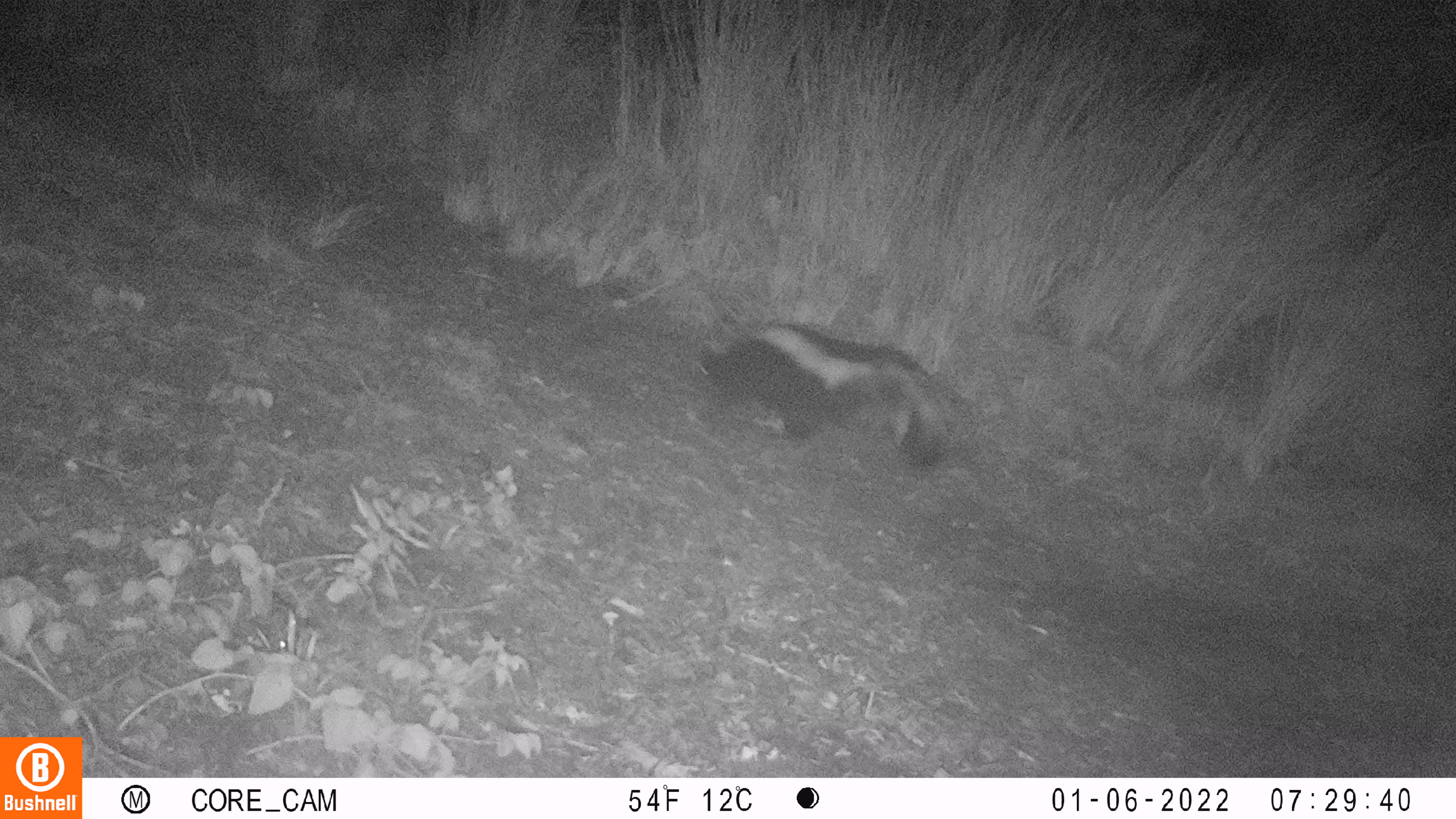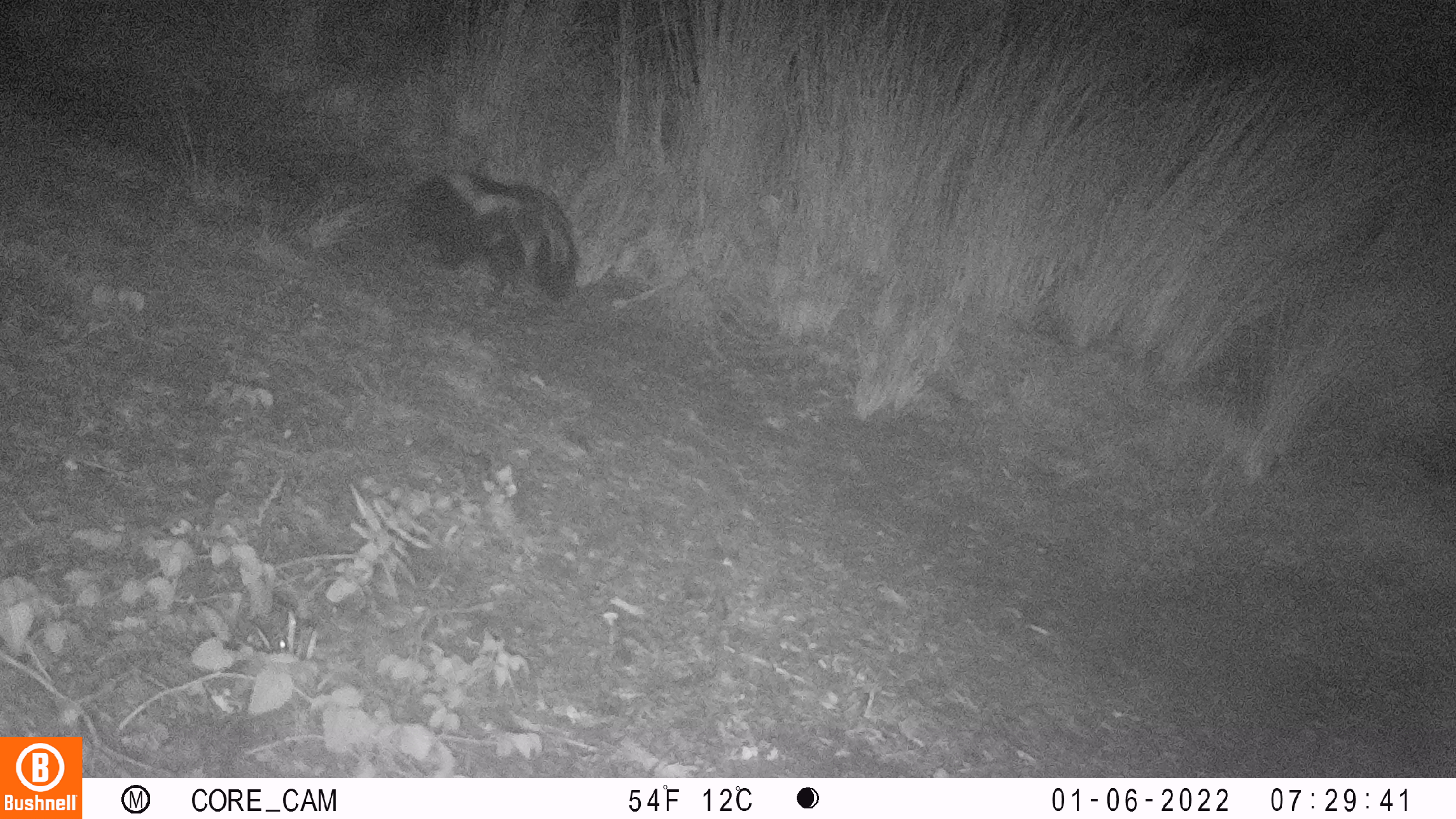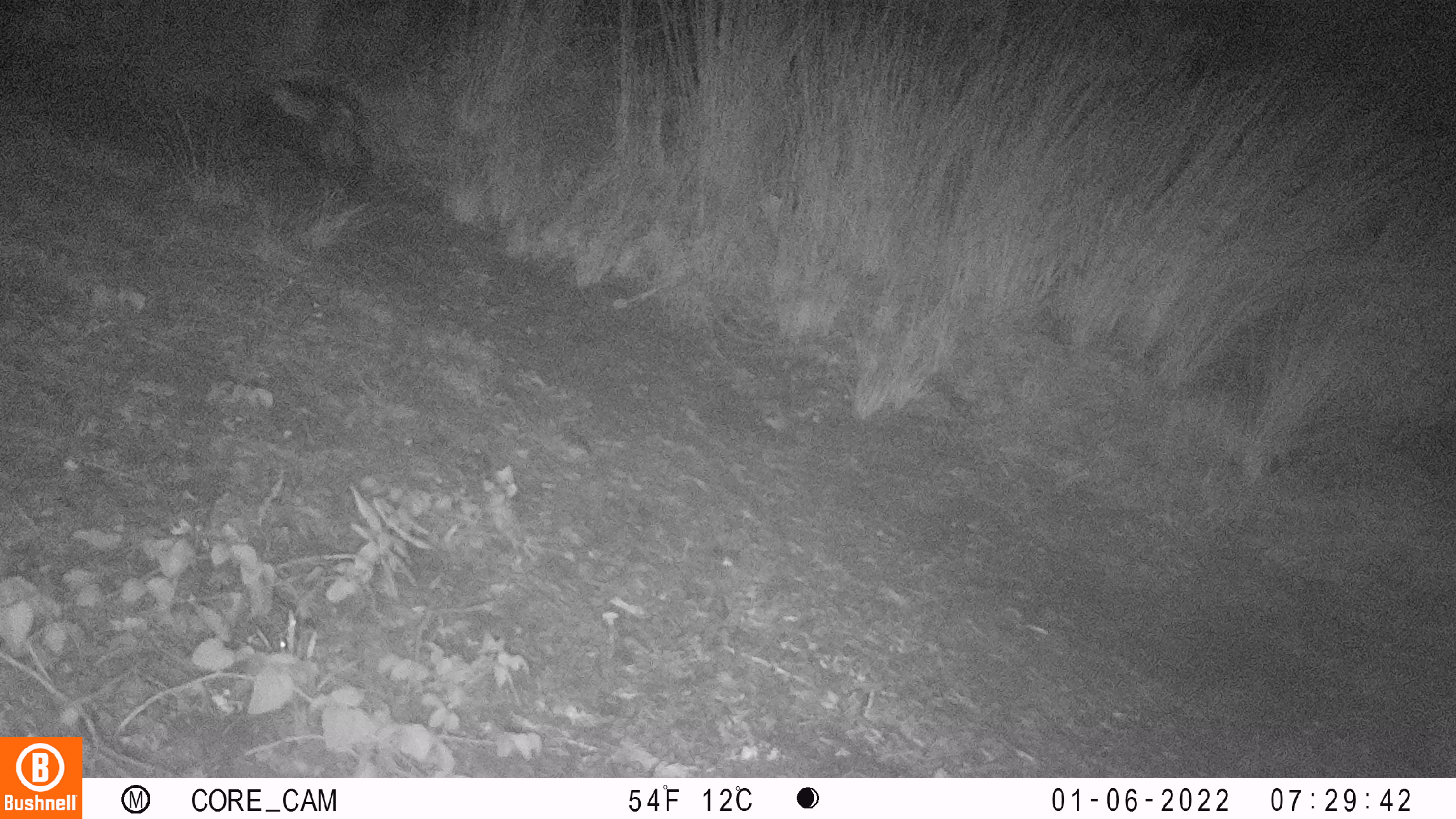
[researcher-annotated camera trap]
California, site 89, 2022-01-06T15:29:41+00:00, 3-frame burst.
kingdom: Animalia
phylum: Chordata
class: Mammalia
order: Carnivora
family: Mephitidae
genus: Mephitis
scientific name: Mephitis mephitis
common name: striped skunk